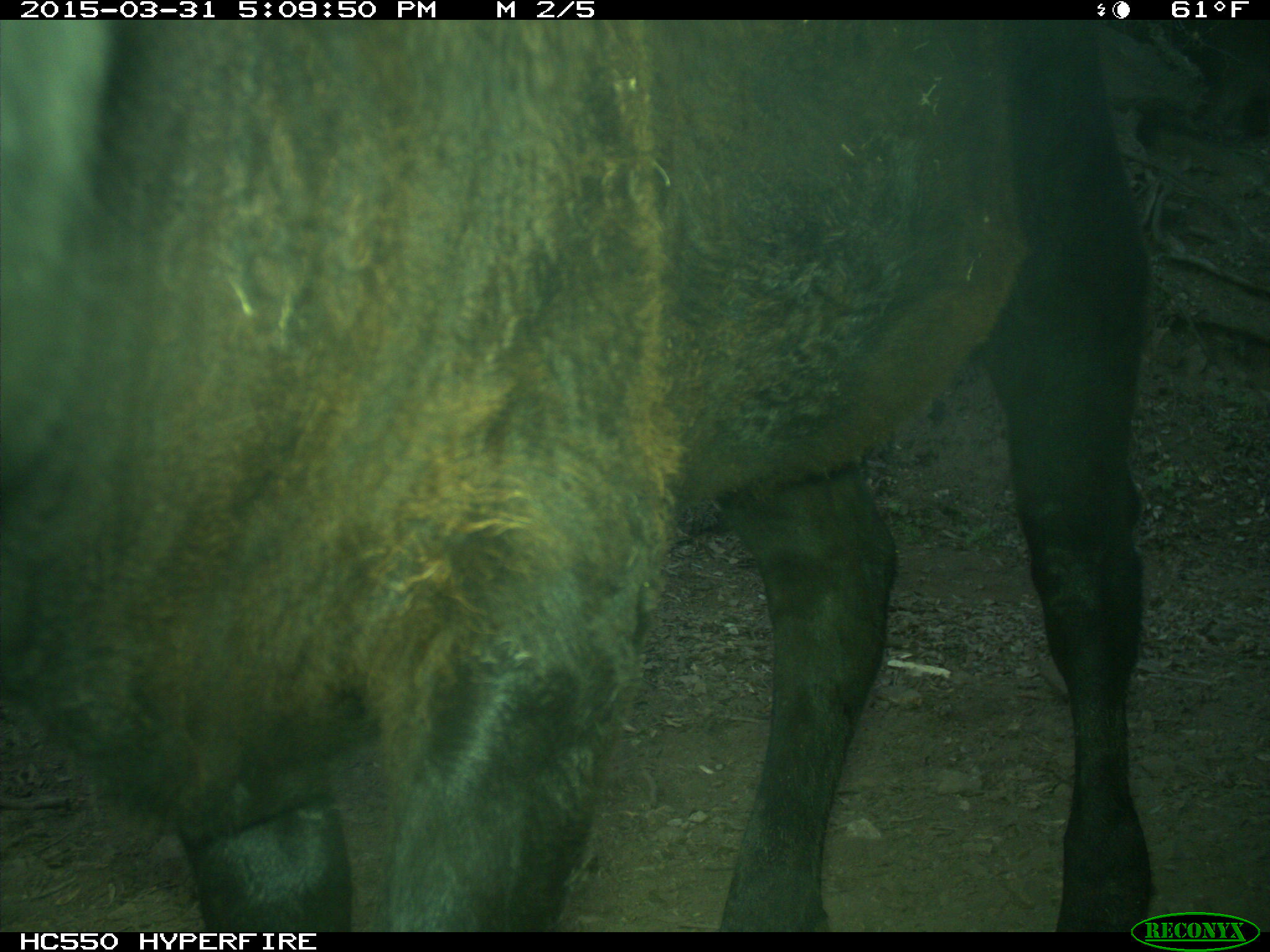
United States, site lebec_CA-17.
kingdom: Animalia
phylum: Chordata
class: Mammalia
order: Artiodactyla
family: Bovidae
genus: Bos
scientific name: Bos taurus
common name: domestic cow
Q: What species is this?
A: Bos taurus (domestic cow).